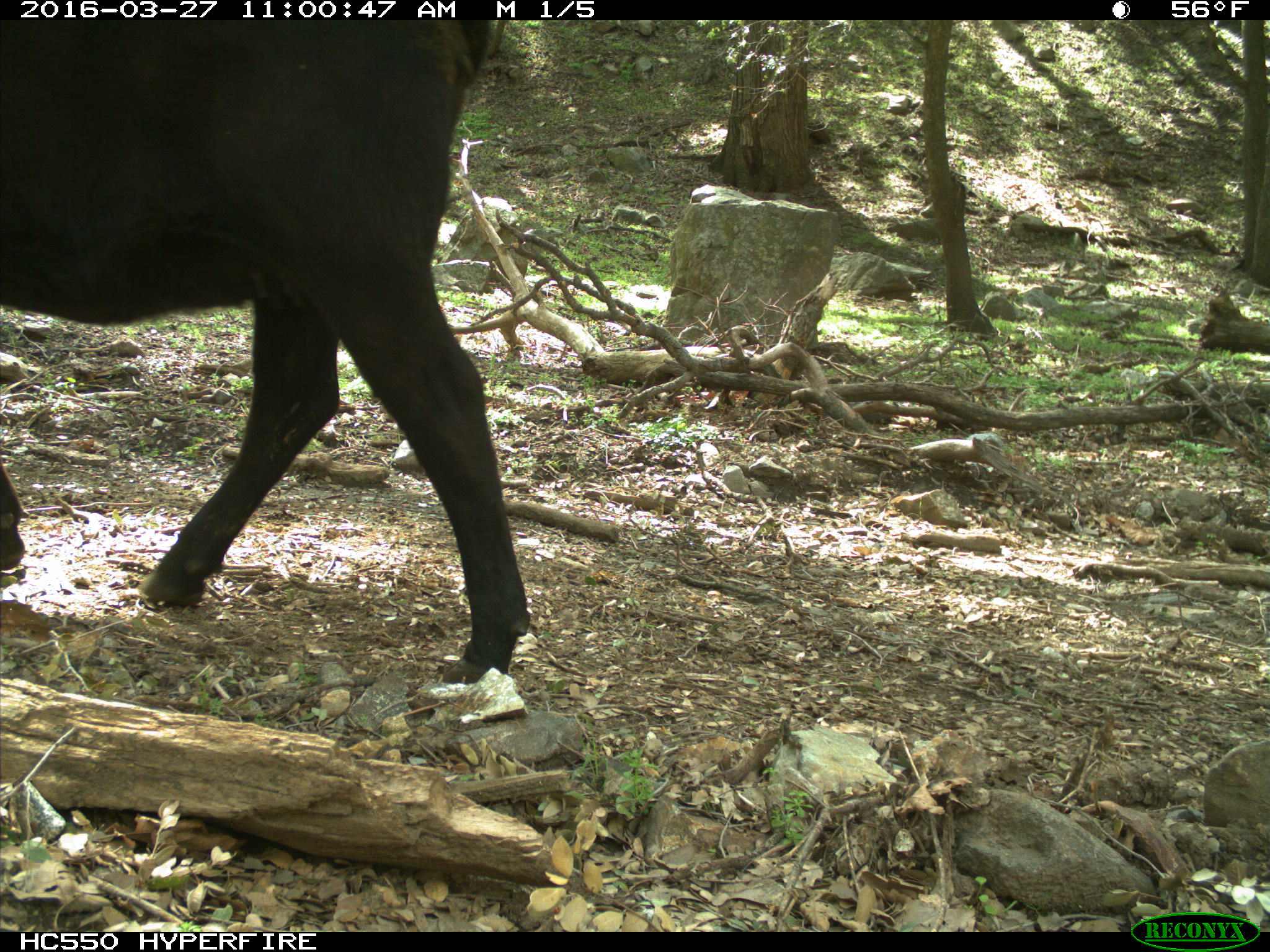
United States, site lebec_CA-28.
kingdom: Animalia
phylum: Chordata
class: Mammalia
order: Artiodactyla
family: Bovidae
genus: Bos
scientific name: Bos taurus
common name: domestic cow